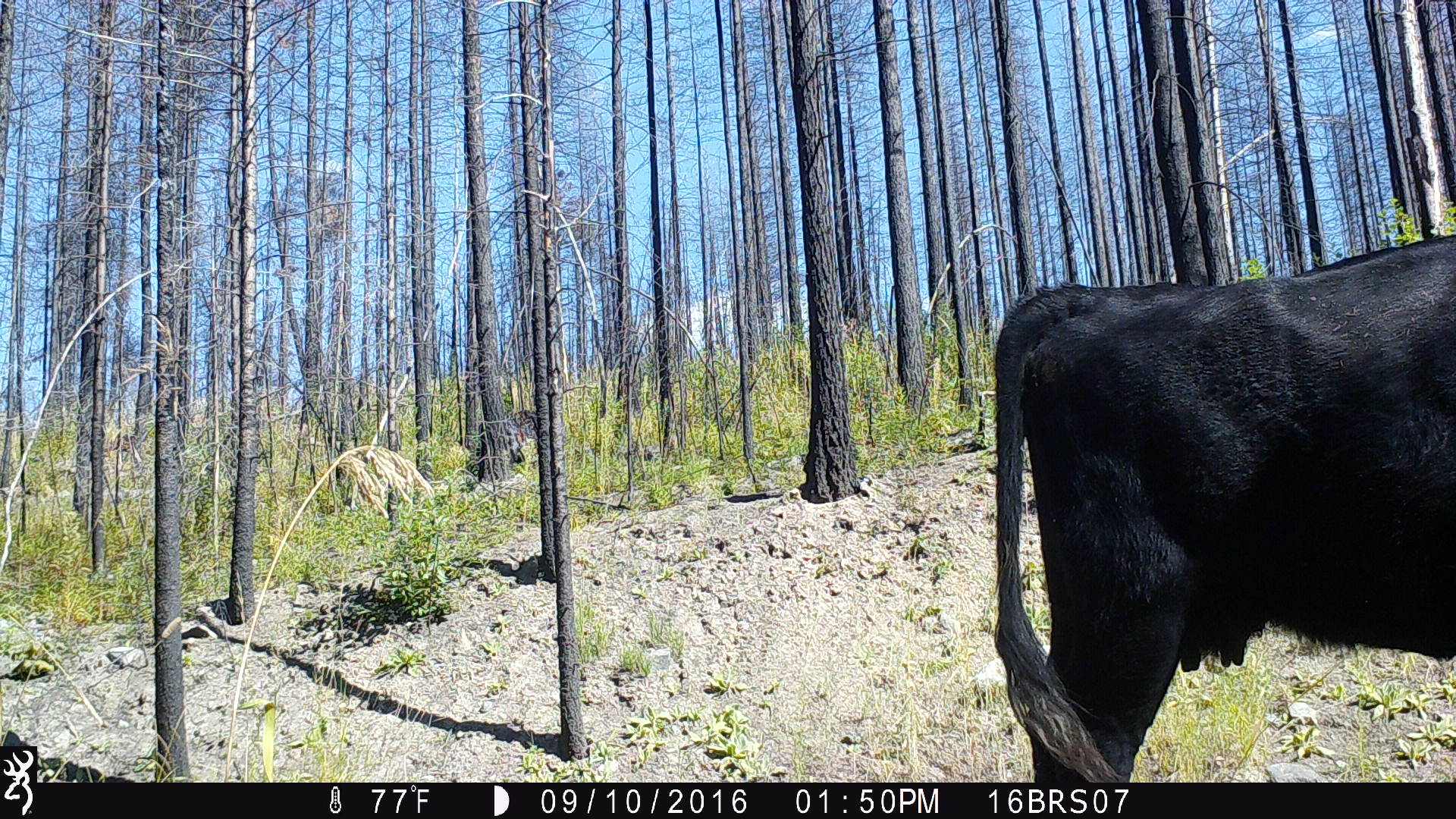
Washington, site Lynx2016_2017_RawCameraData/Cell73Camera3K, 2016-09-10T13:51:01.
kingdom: Animalia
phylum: Chordata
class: Mammalia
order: Artiodactyla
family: Bovidae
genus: Bos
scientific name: Bos taurus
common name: domestic cattle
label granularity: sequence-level